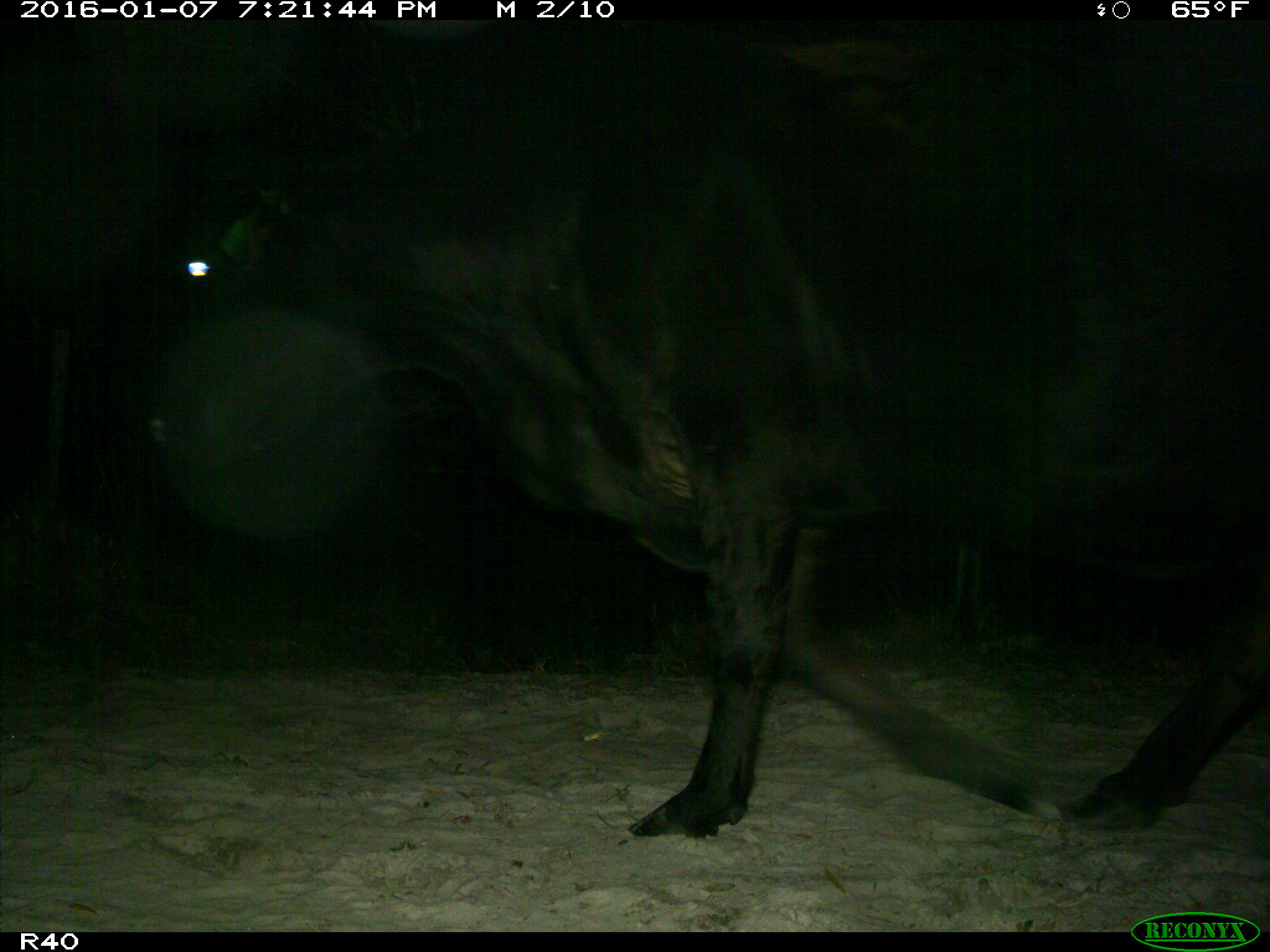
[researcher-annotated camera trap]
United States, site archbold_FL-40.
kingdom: Animalia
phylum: Chordata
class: Mammalia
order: Artiodactyla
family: Bovidae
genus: Bos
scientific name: Bos taurus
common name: domestic cow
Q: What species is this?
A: Bos taurus (domestic cow).